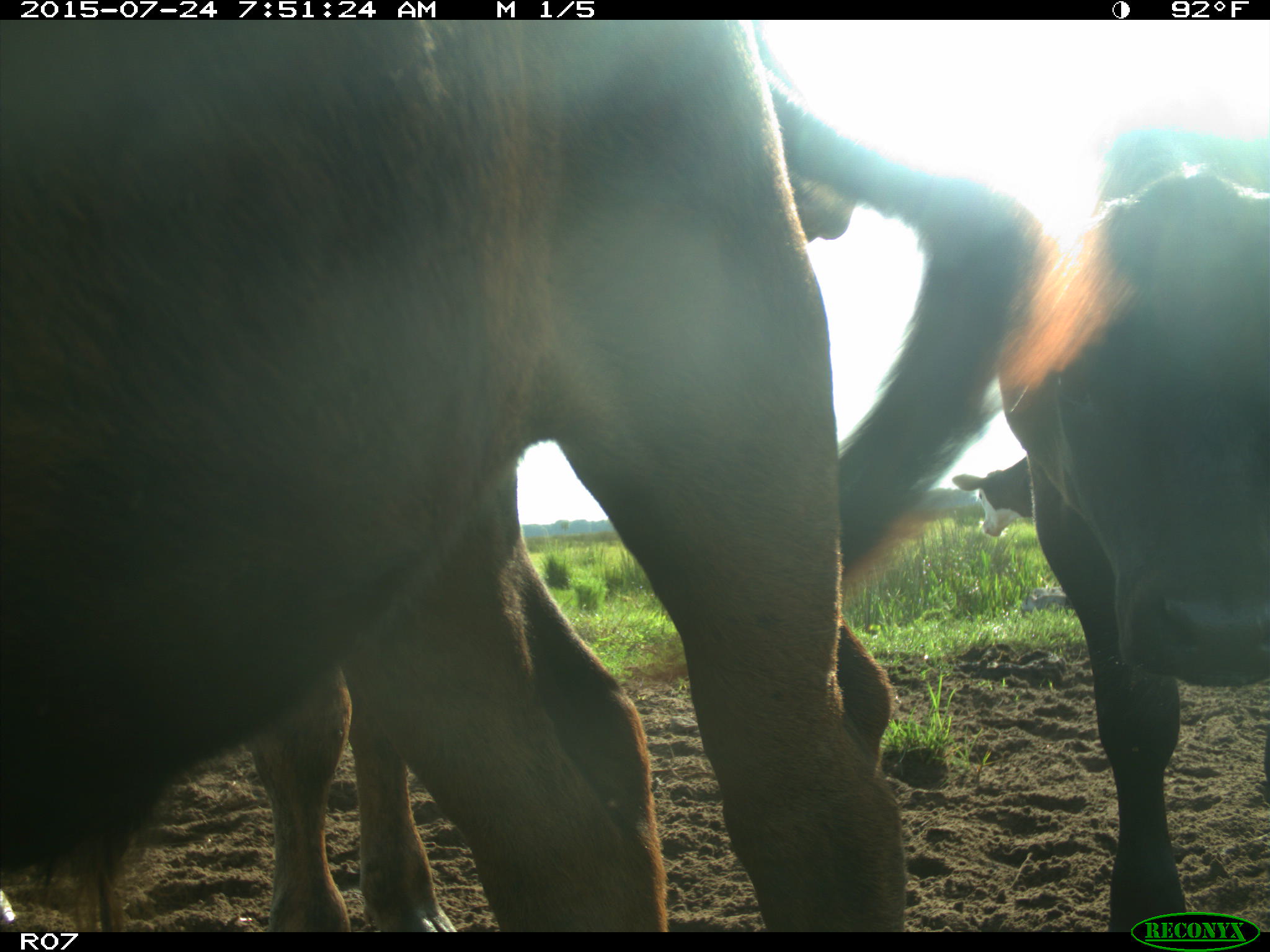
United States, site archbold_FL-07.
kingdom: Animalia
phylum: Chordata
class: Mammalia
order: Artiodactyla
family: Bovidae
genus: Bos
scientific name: Bos taurus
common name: domestic cow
Bos taurus (domestic cow).